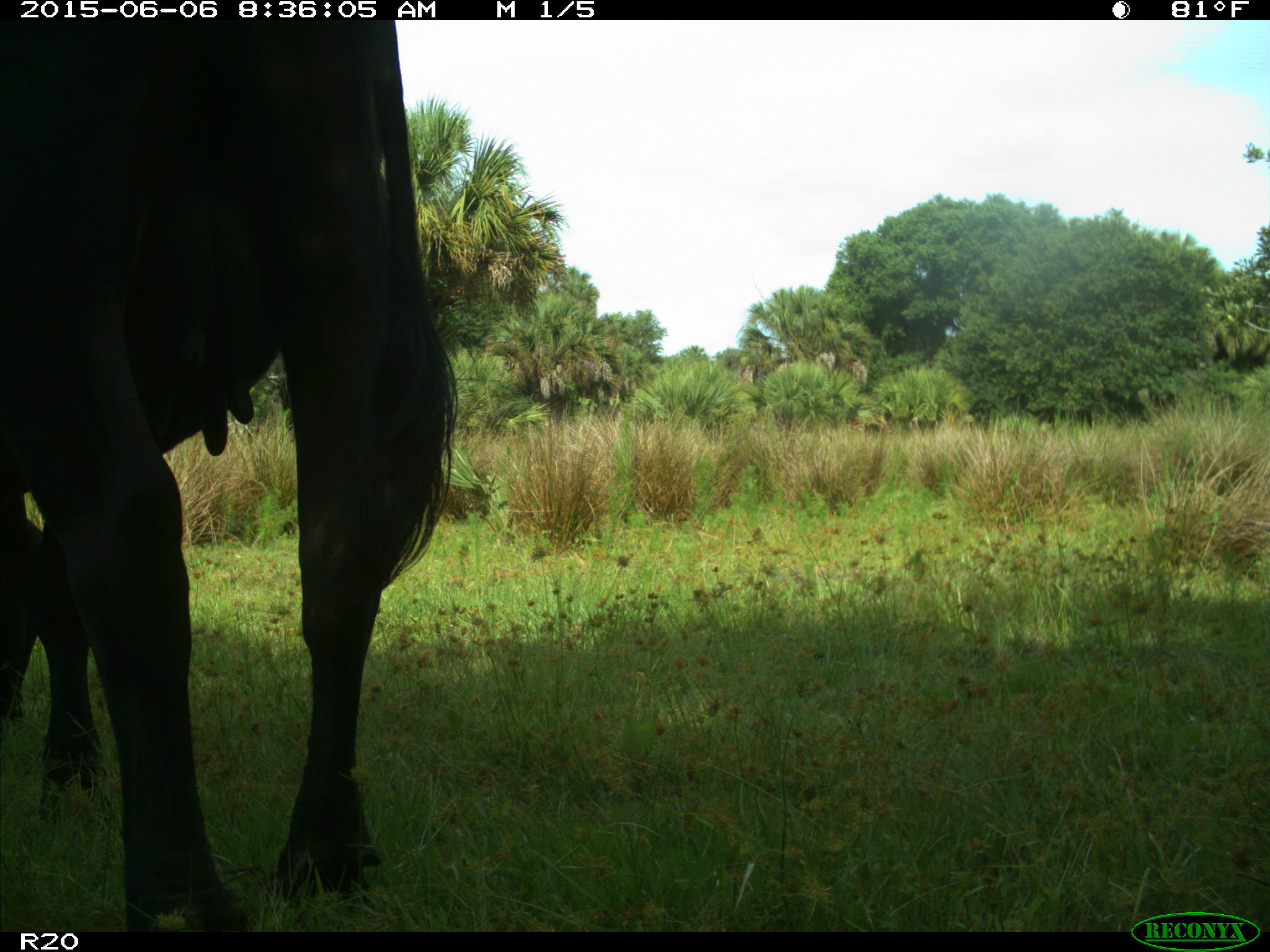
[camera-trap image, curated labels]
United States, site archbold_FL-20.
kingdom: Animalia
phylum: Chordata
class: Mammalia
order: Artiodactyla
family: Bovidae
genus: Bos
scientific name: Bos taurus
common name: domestic cow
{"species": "Bos taurus (domestic cow)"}